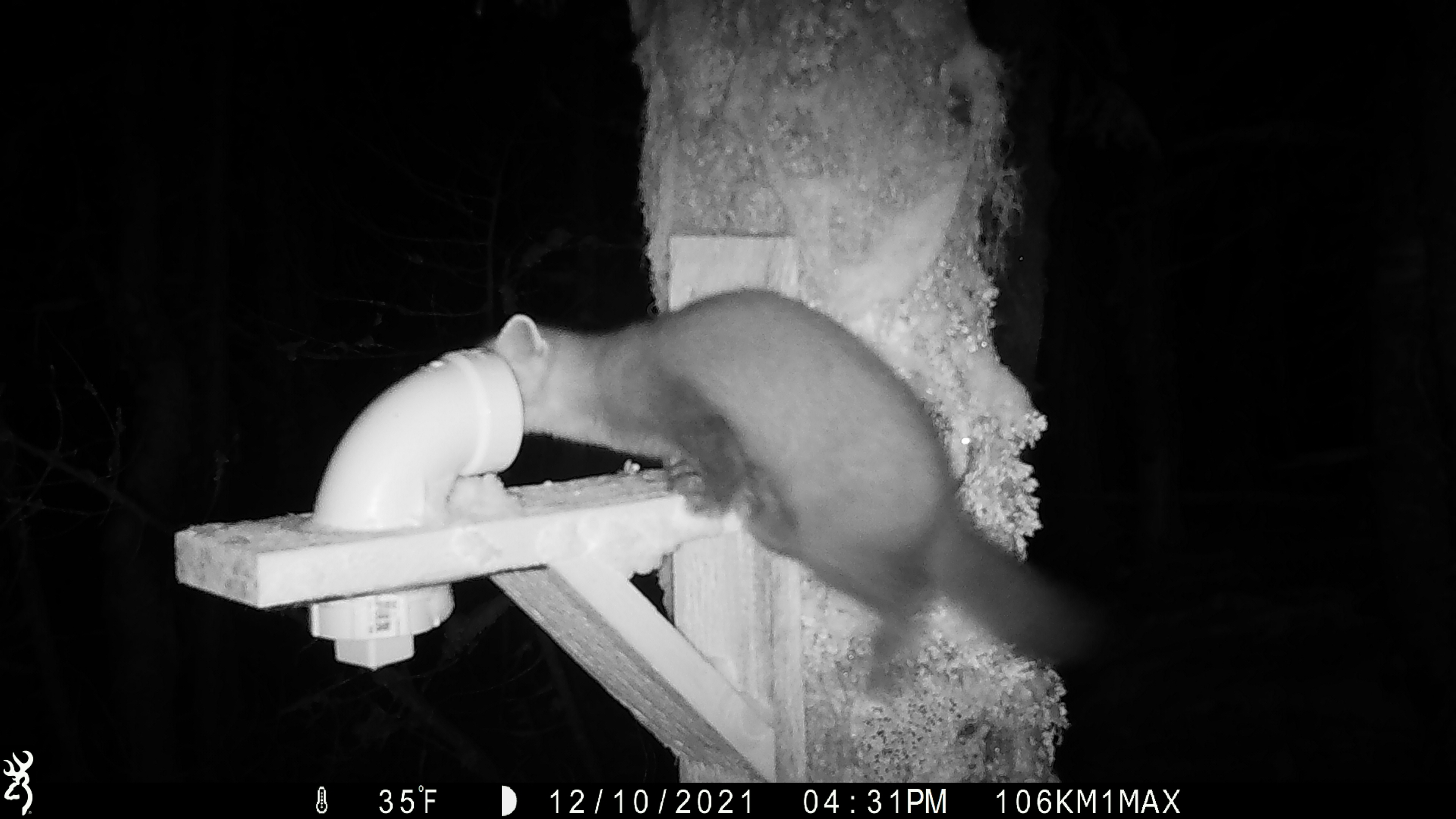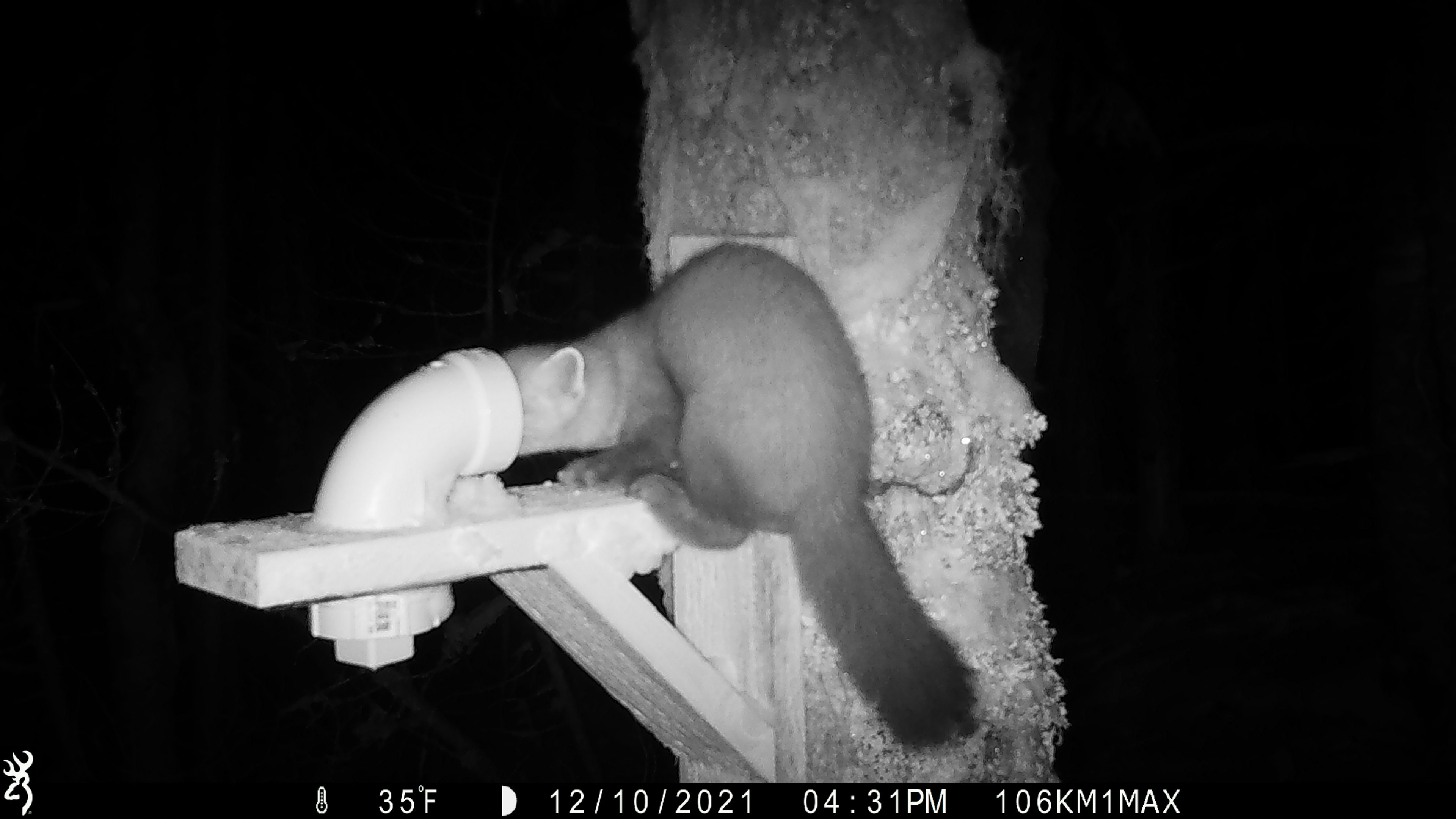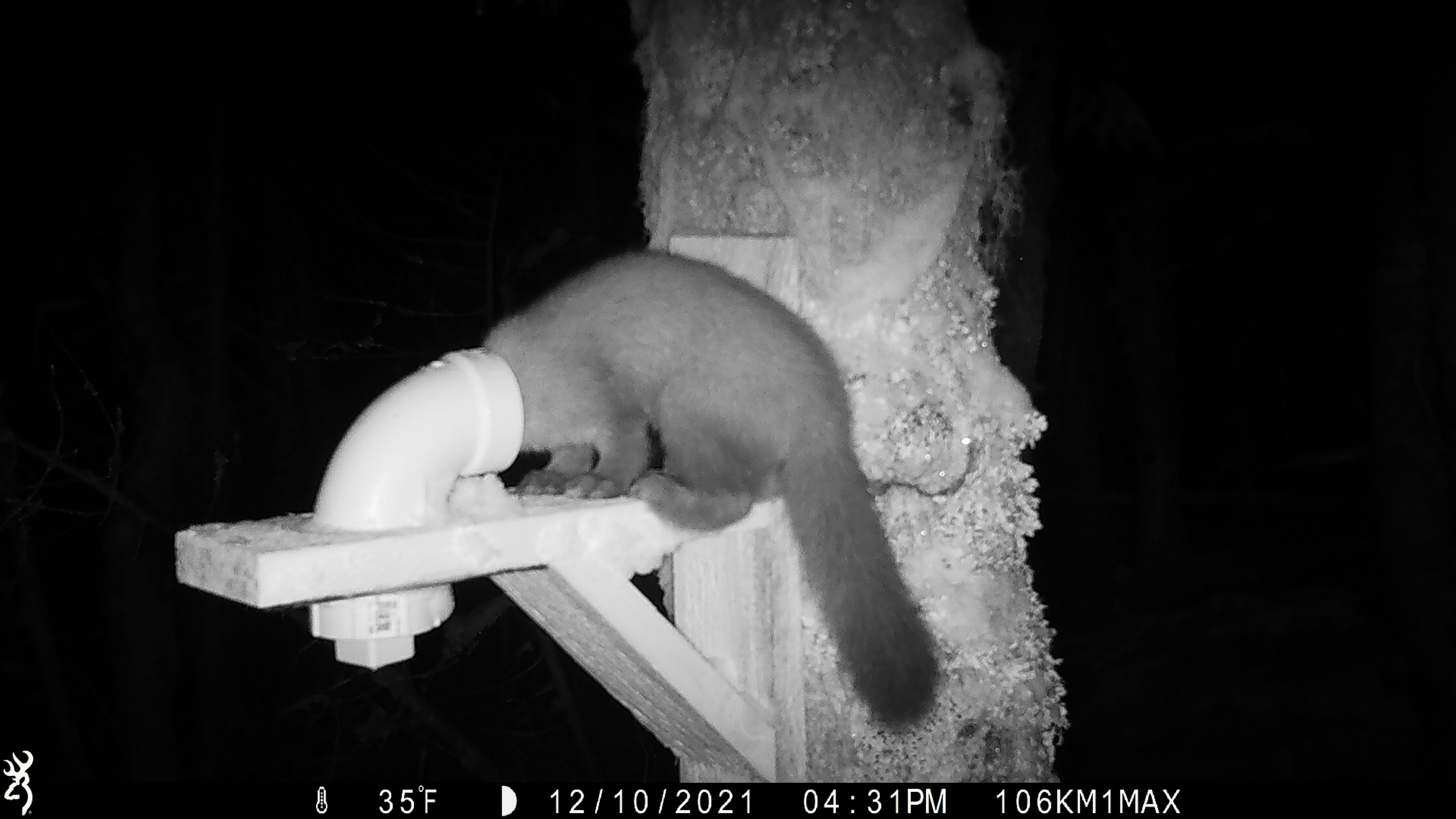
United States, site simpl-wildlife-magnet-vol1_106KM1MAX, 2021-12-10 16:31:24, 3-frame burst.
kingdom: Animalia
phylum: Chordata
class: Mammalia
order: Carnivora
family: Mustelidae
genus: Martes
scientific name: Martes americana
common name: american marten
American marten (Martes americana).